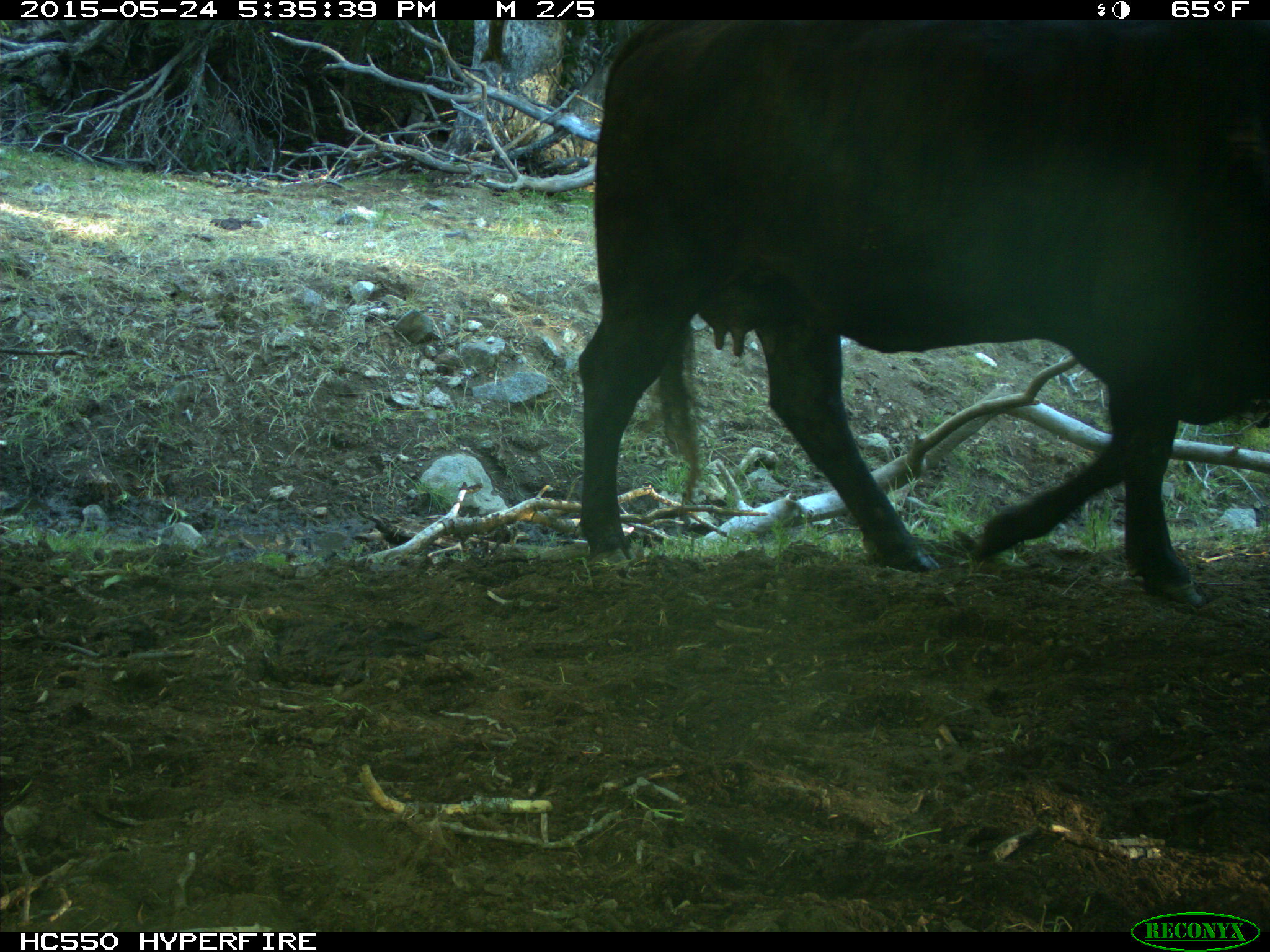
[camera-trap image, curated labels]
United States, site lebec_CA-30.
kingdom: Animalia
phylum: Chordata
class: Mammalia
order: Artiodactyla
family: Bovidae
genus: Bos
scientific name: Bos taurus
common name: domestic cow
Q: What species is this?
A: Bos taurus (domestic cow).